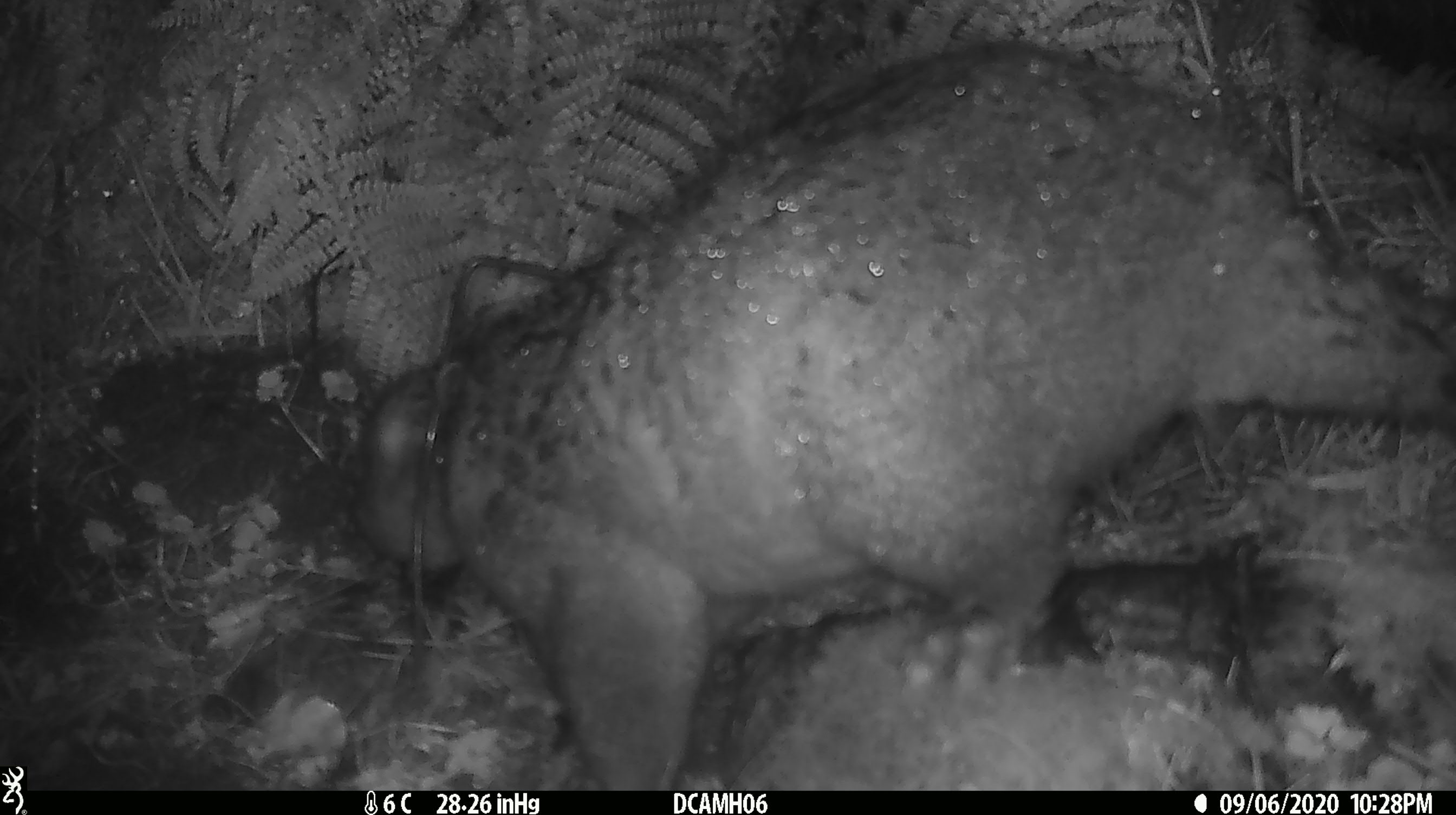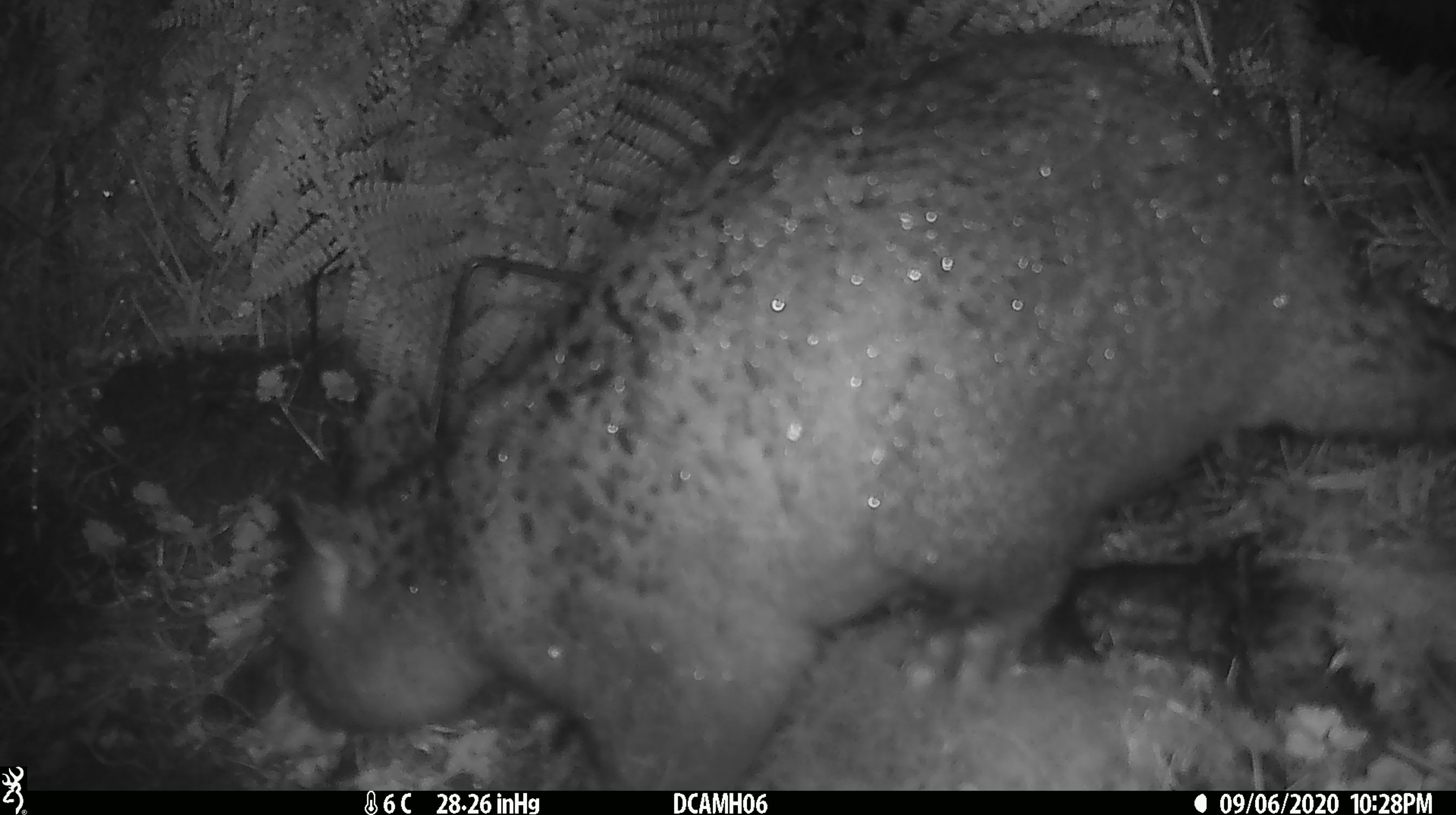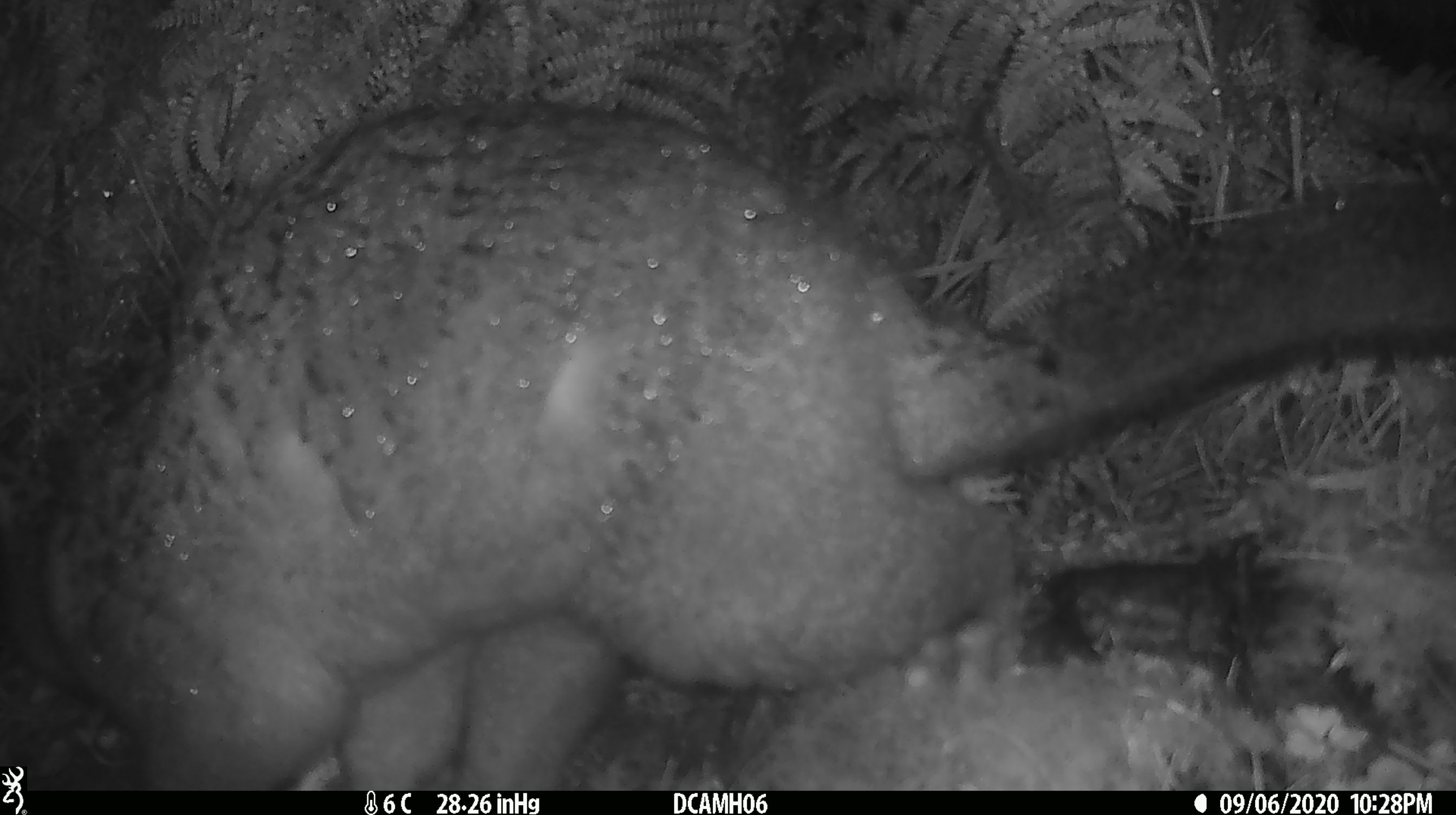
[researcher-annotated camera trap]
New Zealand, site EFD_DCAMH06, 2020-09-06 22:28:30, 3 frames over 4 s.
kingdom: Animalia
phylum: Chordata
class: Mammalia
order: Diprotodontia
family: Phalangeridae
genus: Trichosurus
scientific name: Trichosurus vulpecula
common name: common brushtail possum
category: possum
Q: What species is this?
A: Possum (common brushtail possum) (Trichosurus vulpecula).